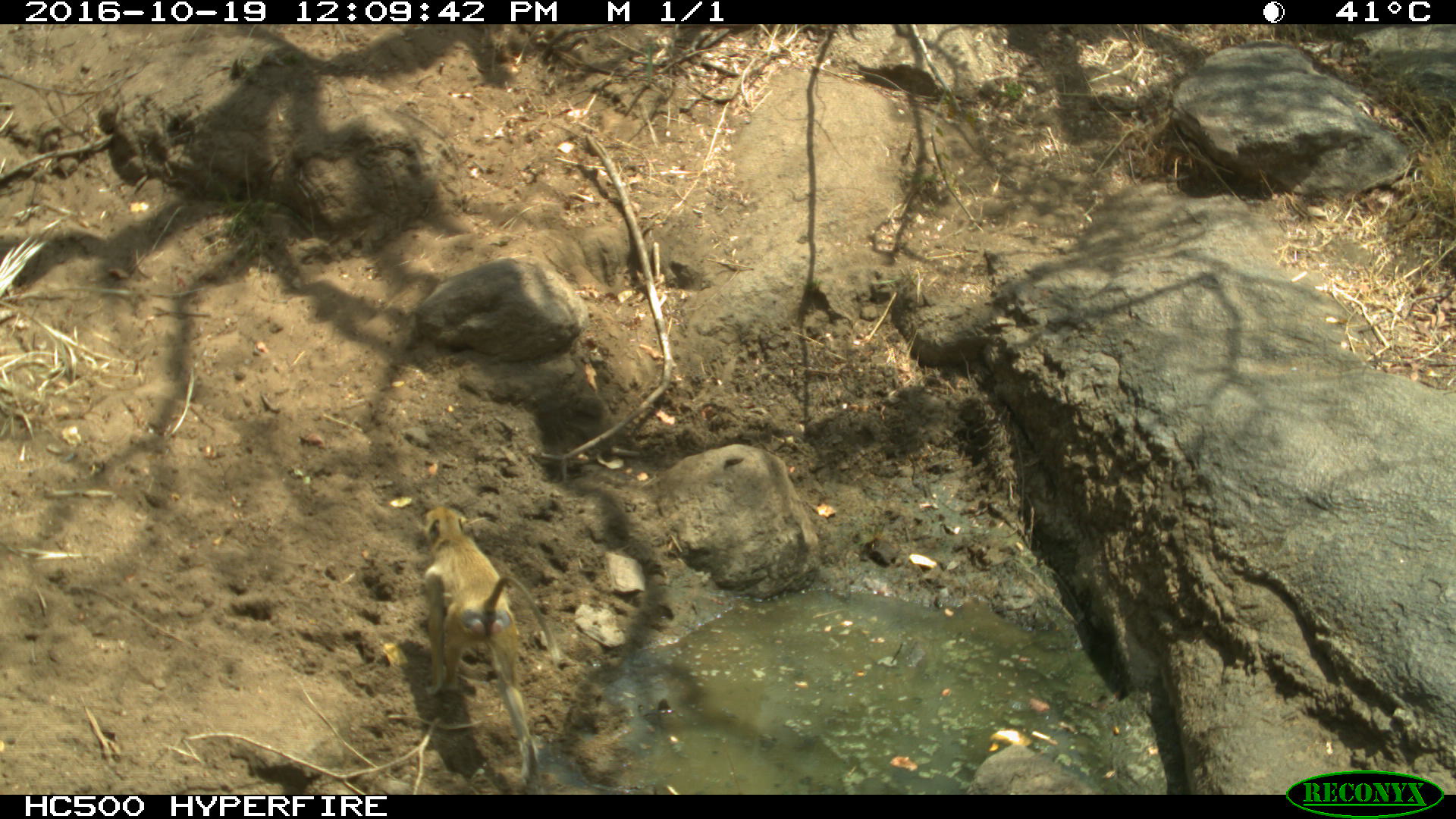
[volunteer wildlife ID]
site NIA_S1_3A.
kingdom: Animalia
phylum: Chordata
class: Mammalia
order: Primates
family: Cercopithecidae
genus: Papio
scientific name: Papio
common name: baboon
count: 1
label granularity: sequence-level